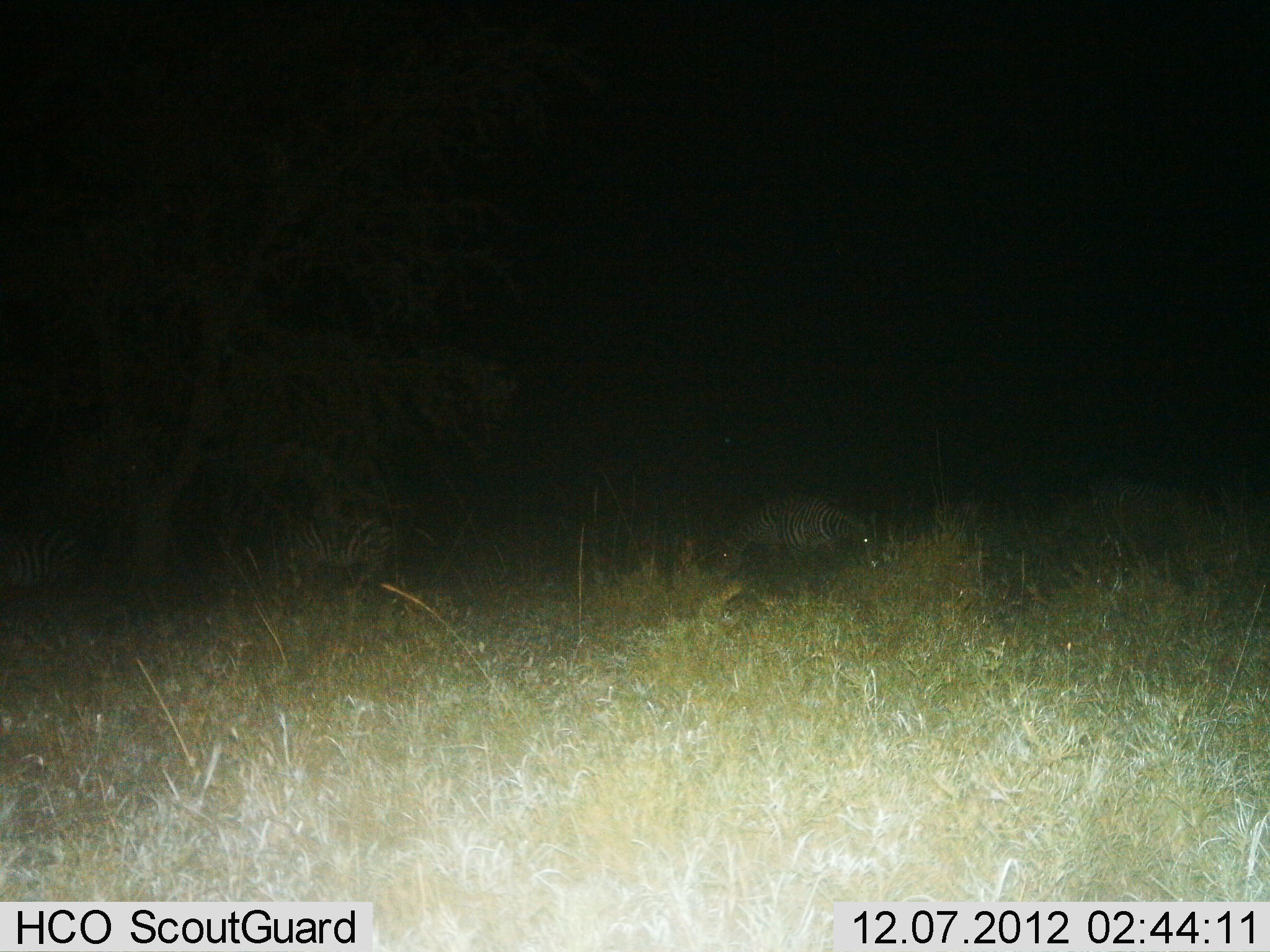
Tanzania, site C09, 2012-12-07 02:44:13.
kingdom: Animalia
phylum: Chordata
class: Mammalia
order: Perissodactyla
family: Equidae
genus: Equus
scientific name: Equus quagga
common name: plains zebra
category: zebra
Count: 3.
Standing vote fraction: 70%.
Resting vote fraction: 20%.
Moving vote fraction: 0%.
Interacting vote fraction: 0%.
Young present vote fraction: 0%.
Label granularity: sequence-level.